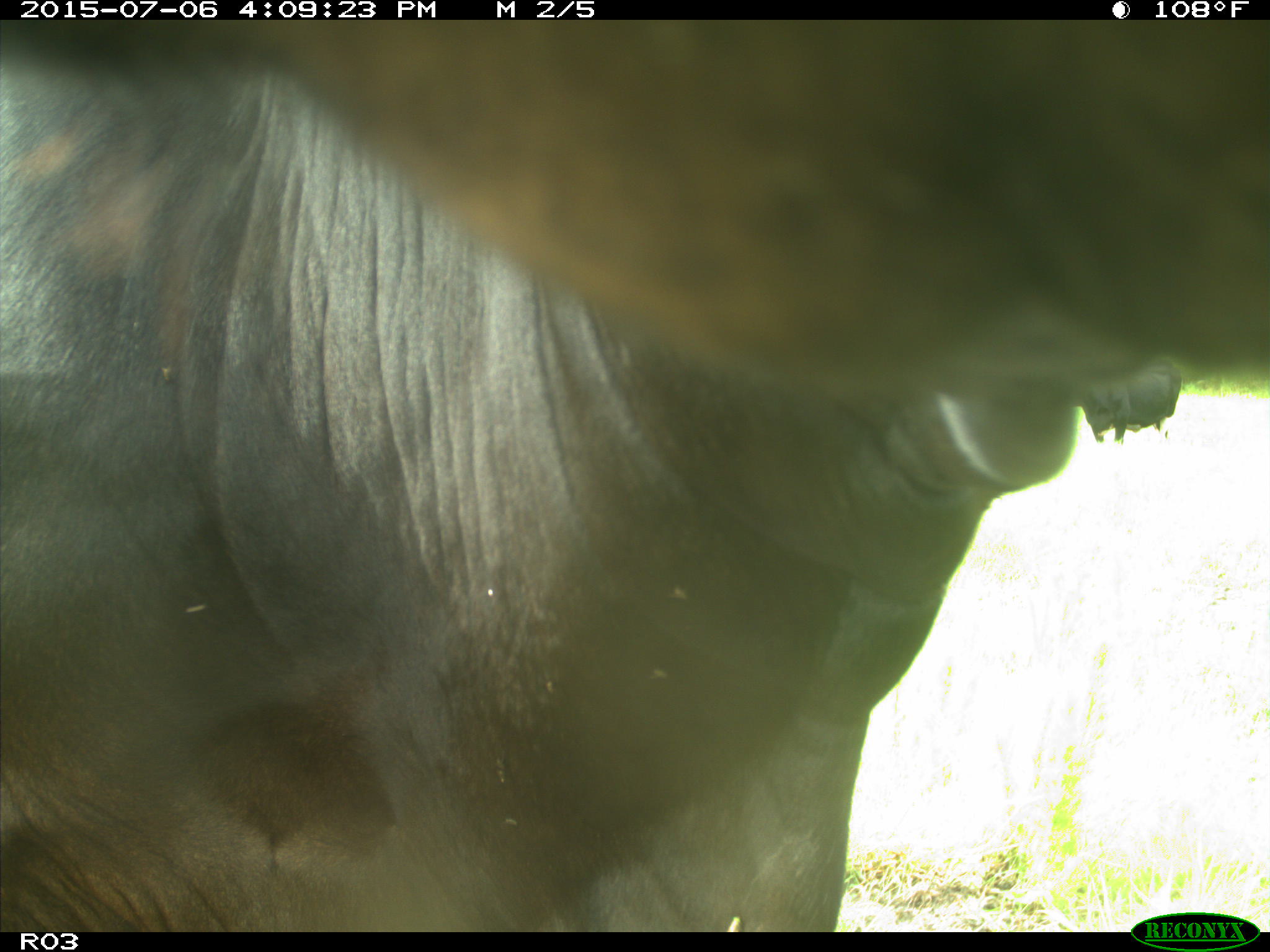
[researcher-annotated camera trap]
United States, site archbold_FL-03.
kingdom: Animalia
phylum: Chordata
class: Mammalia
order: Artiodactyla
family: Bovidae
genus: Bos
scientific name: Bos taurus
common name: domestic cow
Bos taurus (domestic cow).